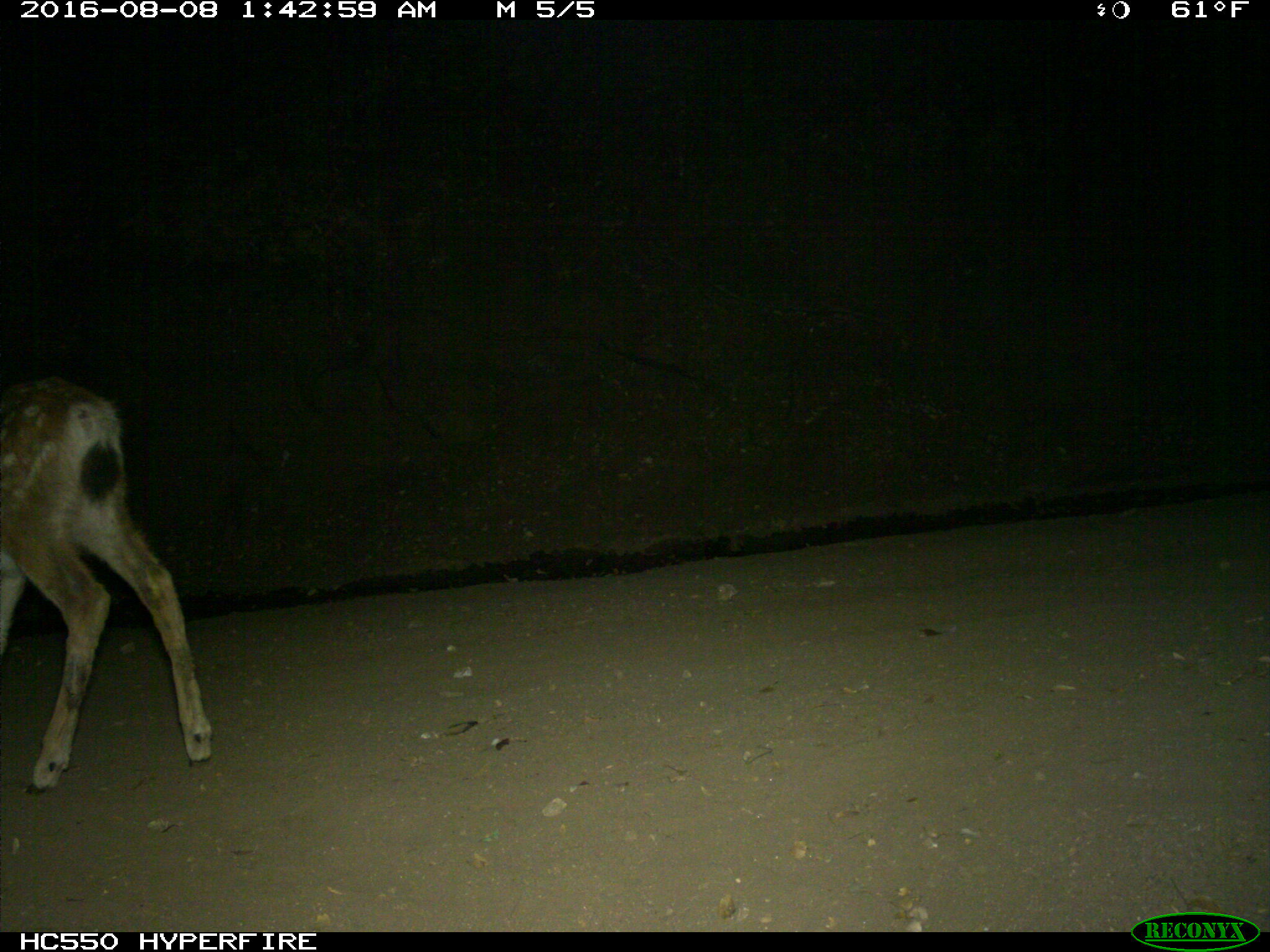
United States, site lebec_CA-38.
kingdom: Animalia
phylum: Chordata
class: Mammalia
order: Artiodactyla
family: Cervidae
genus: Odocoileus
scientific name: Odocoileus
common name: deer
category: unidentified deer